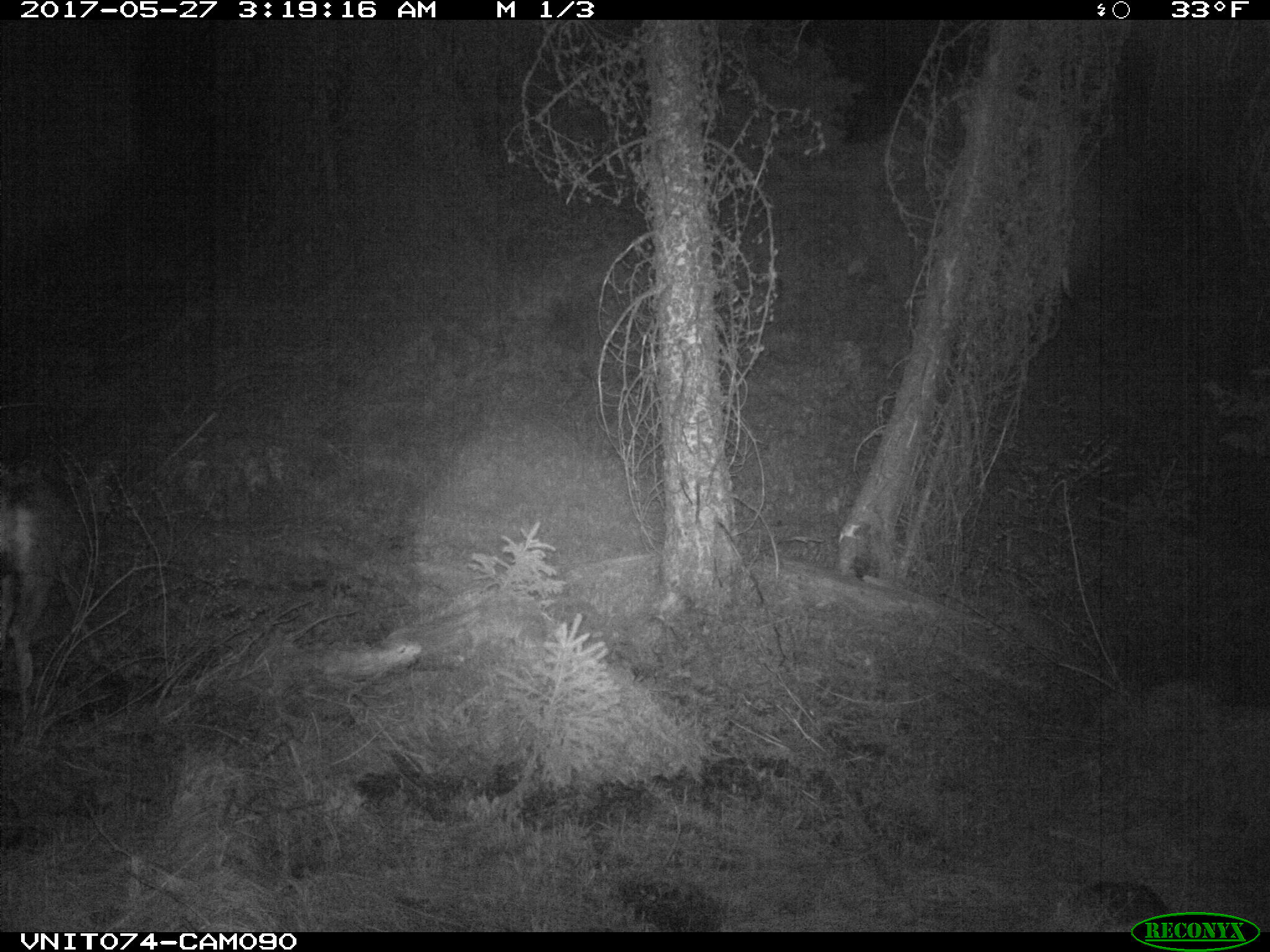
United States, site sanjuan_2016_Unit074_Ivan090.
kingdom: Animalia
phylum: Chordata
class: Mammalia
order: Artiodactyla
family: Cervidae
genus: Odocoileus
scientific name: Odocoileus hemionus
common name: mule deer